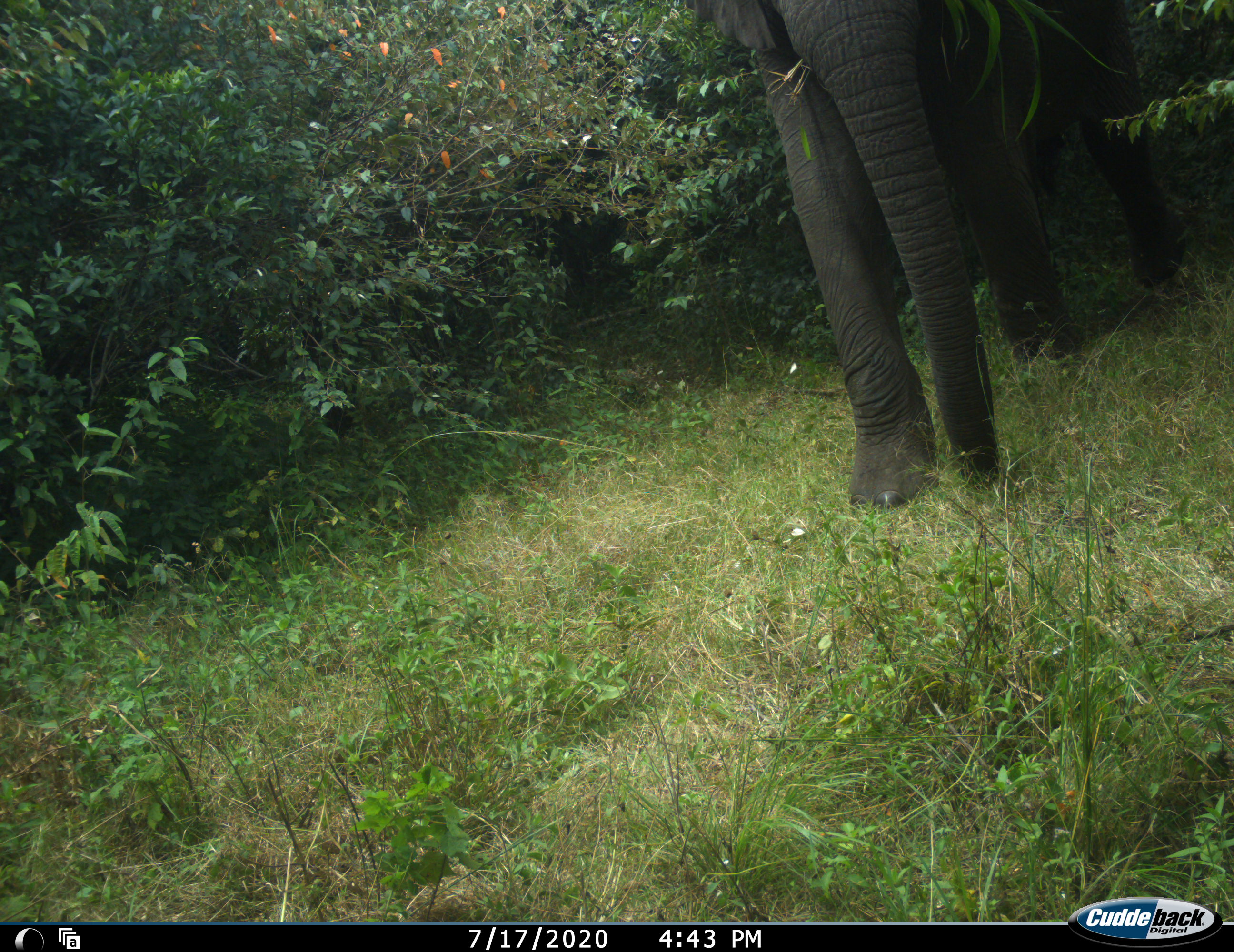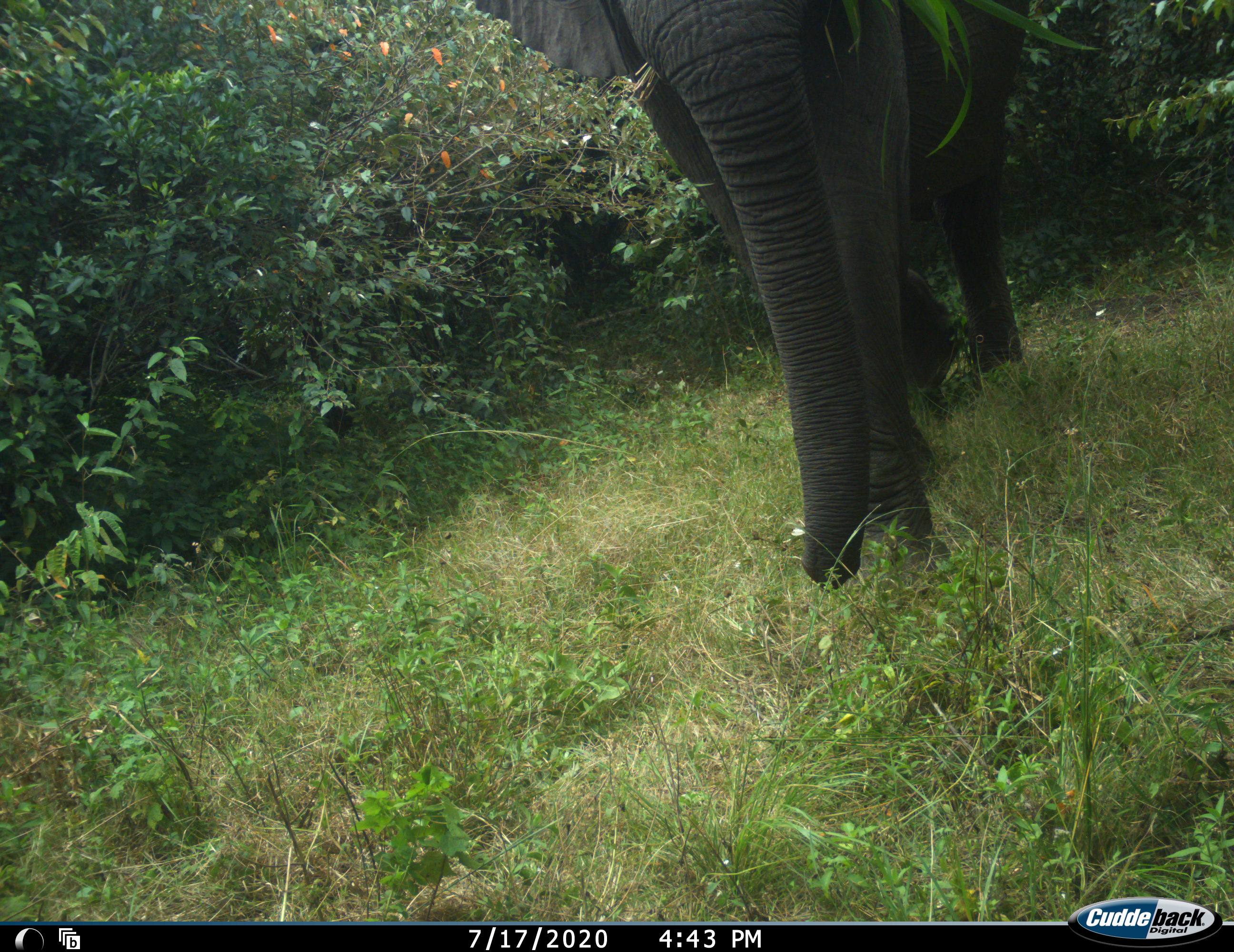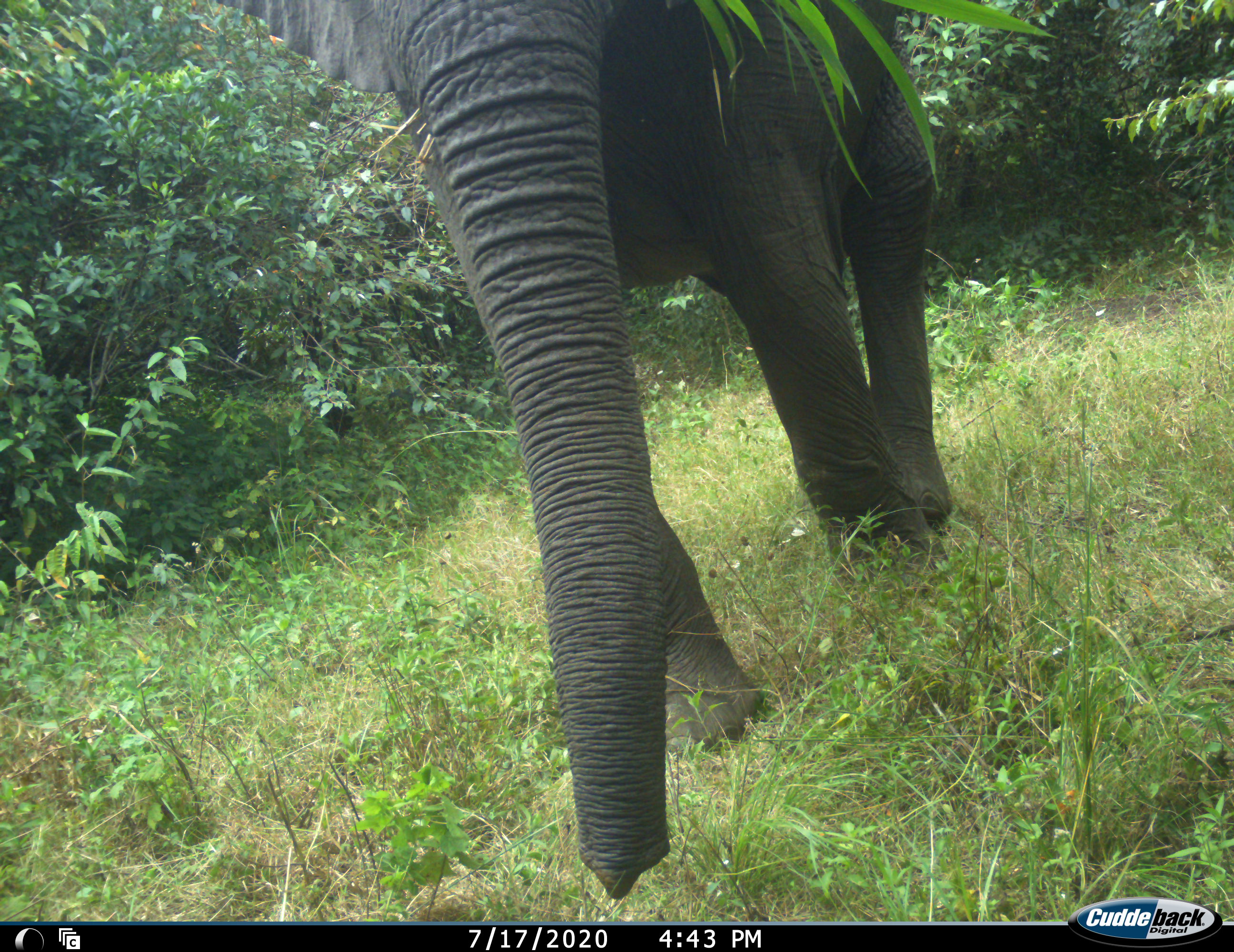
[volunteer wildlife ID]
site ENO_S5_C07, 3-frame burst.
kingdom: Animalia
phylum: Chordata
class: Mammalia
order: Proboscidea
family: Elephantidae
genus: Loxodonta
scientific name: Loxodonta africana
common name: african bush elephant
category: elephant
Elephant (african bush elephant) (Loxodonta africana), count 1. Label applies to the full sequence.